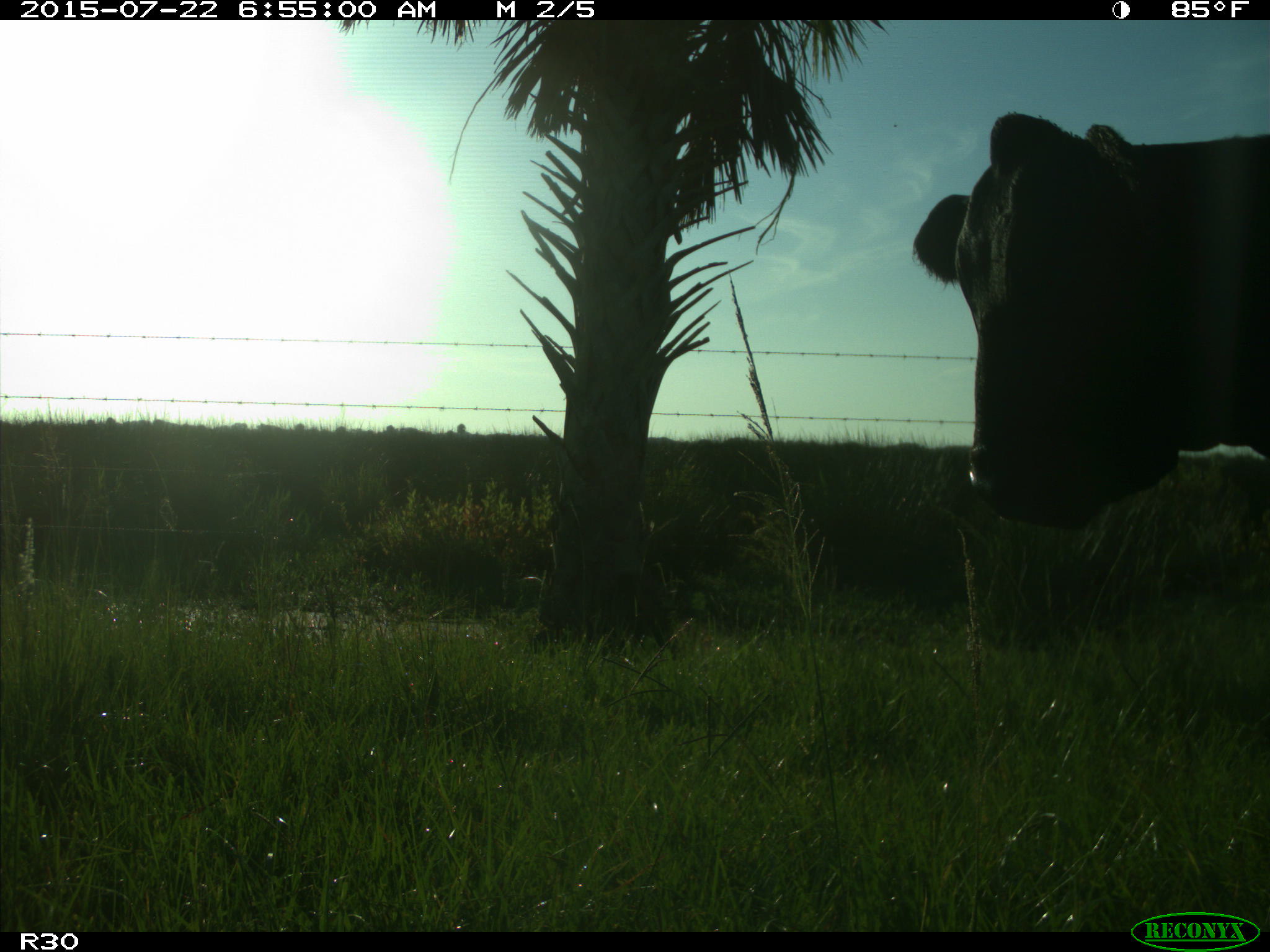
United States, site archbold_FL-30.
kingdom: Animalia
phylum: Chordata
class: Mammalia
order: Artiodactyla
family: Bovidae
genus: Bos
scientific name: Bos taurus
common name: domestic cow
Bos taurus (domestic cow).